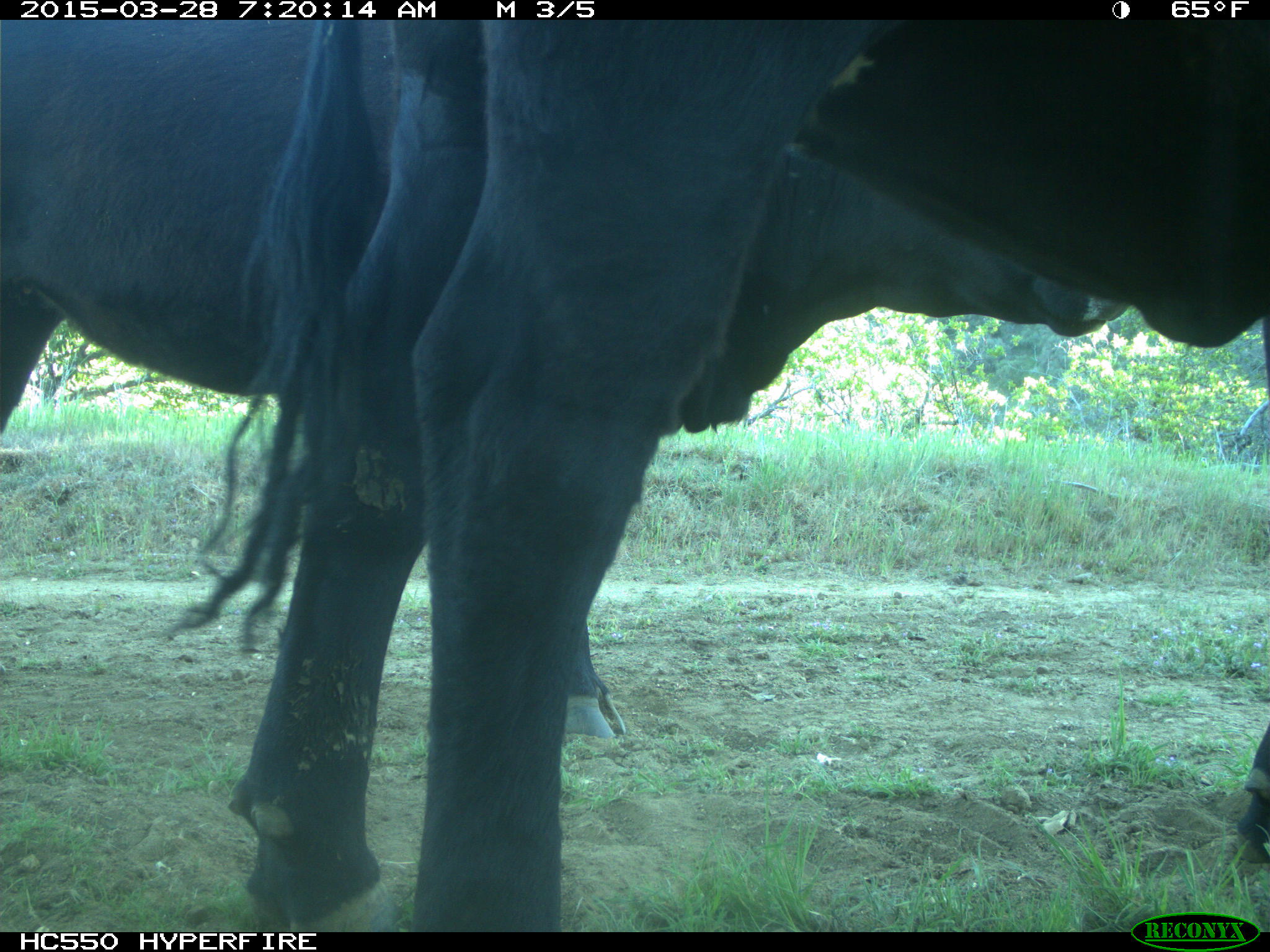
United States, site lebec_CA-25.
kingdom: Animalia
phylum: Chordata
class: Mammalia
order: Artiodactyla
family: Bovidae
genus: Bos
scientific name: Bos taurus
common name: domestic cow